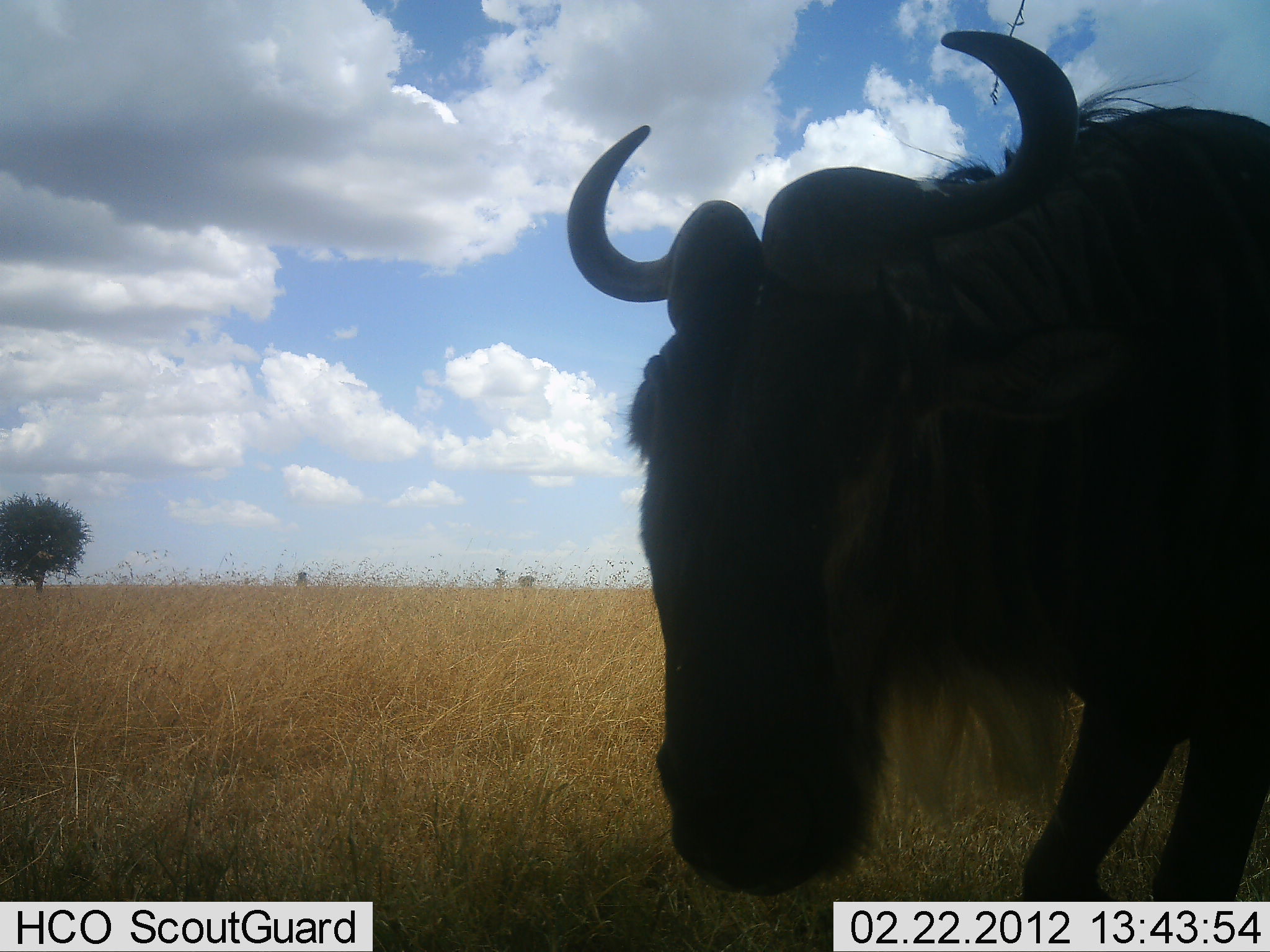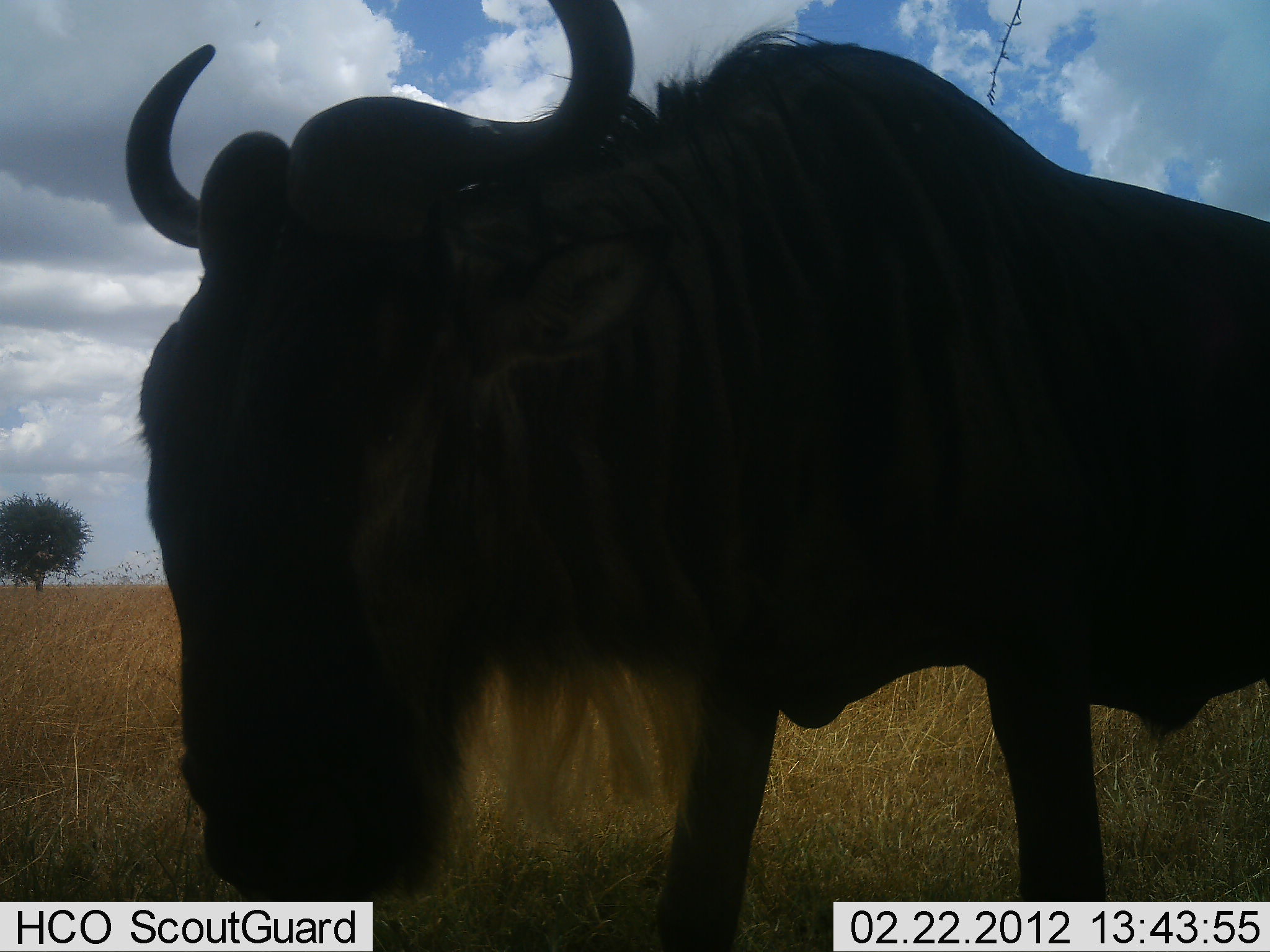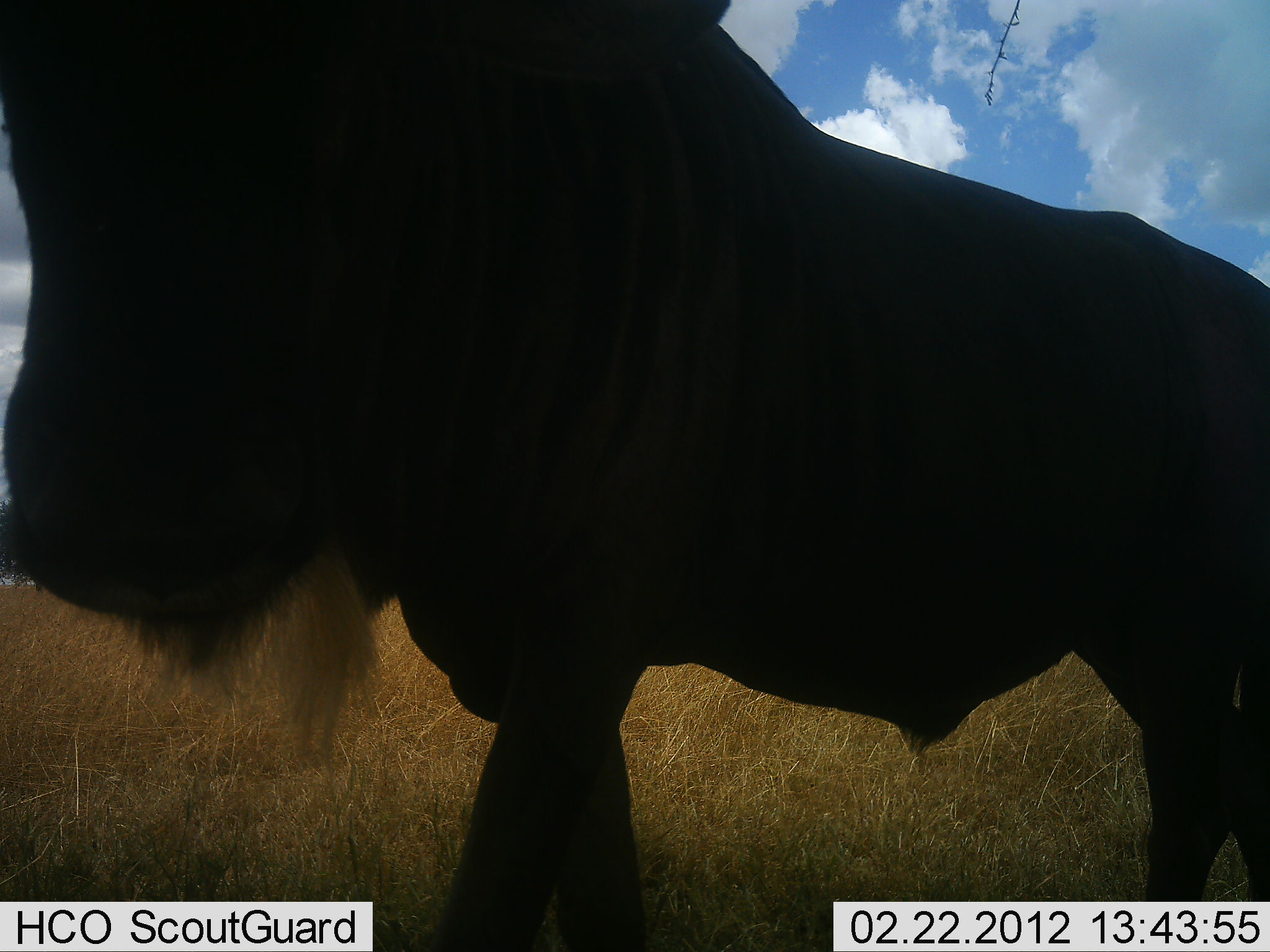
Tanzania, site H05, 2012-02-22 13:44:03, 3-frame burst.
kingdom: Animalia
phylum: Chordata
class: Mammalia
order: Artiodactyla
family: Bovidae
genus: Connochaetes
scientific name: Connochaetes taurinus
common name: blue wildebeest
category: wildebeest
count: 1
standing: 18%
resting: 0%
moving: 85%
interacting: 3%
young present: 0%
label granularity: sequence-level